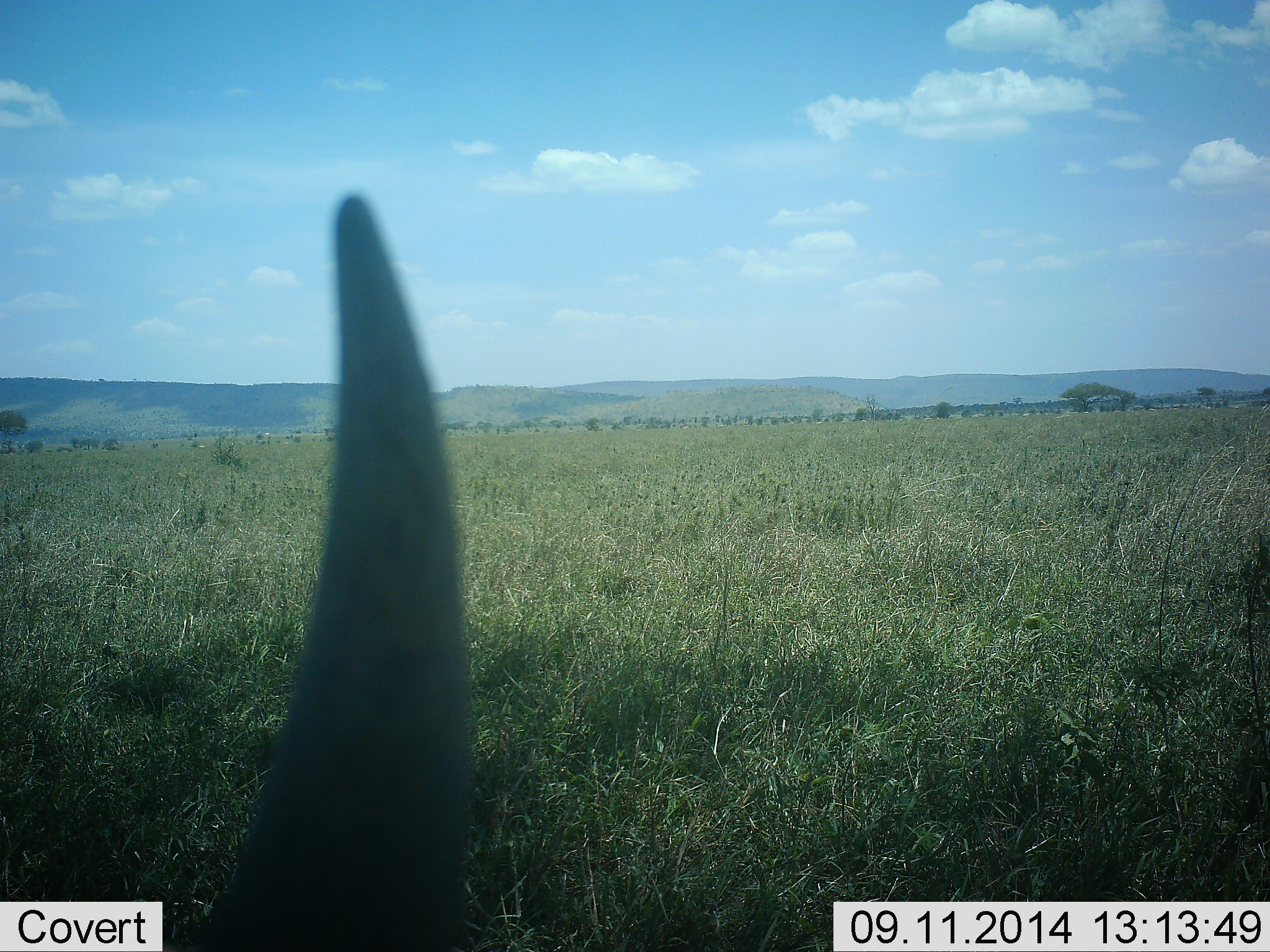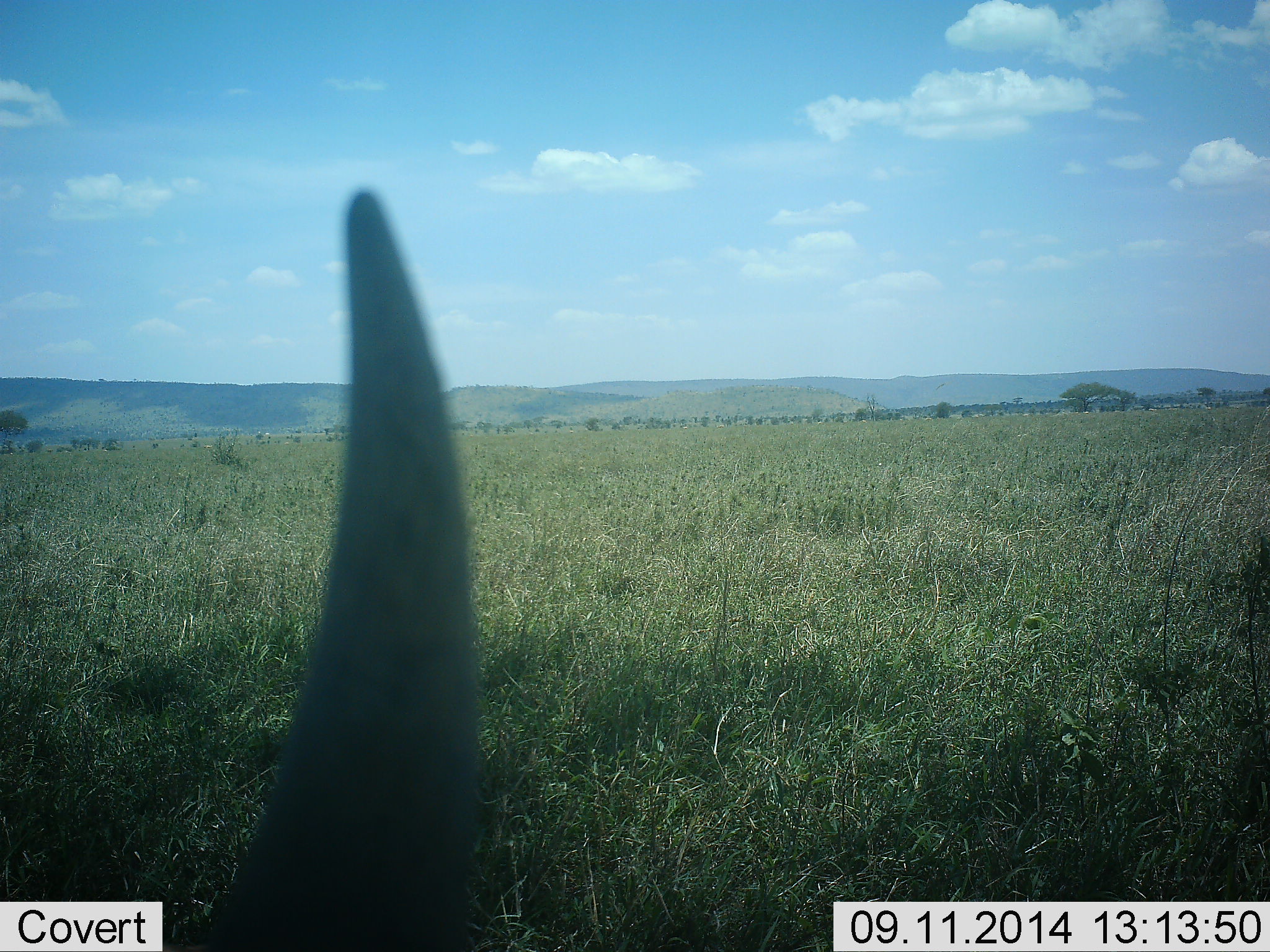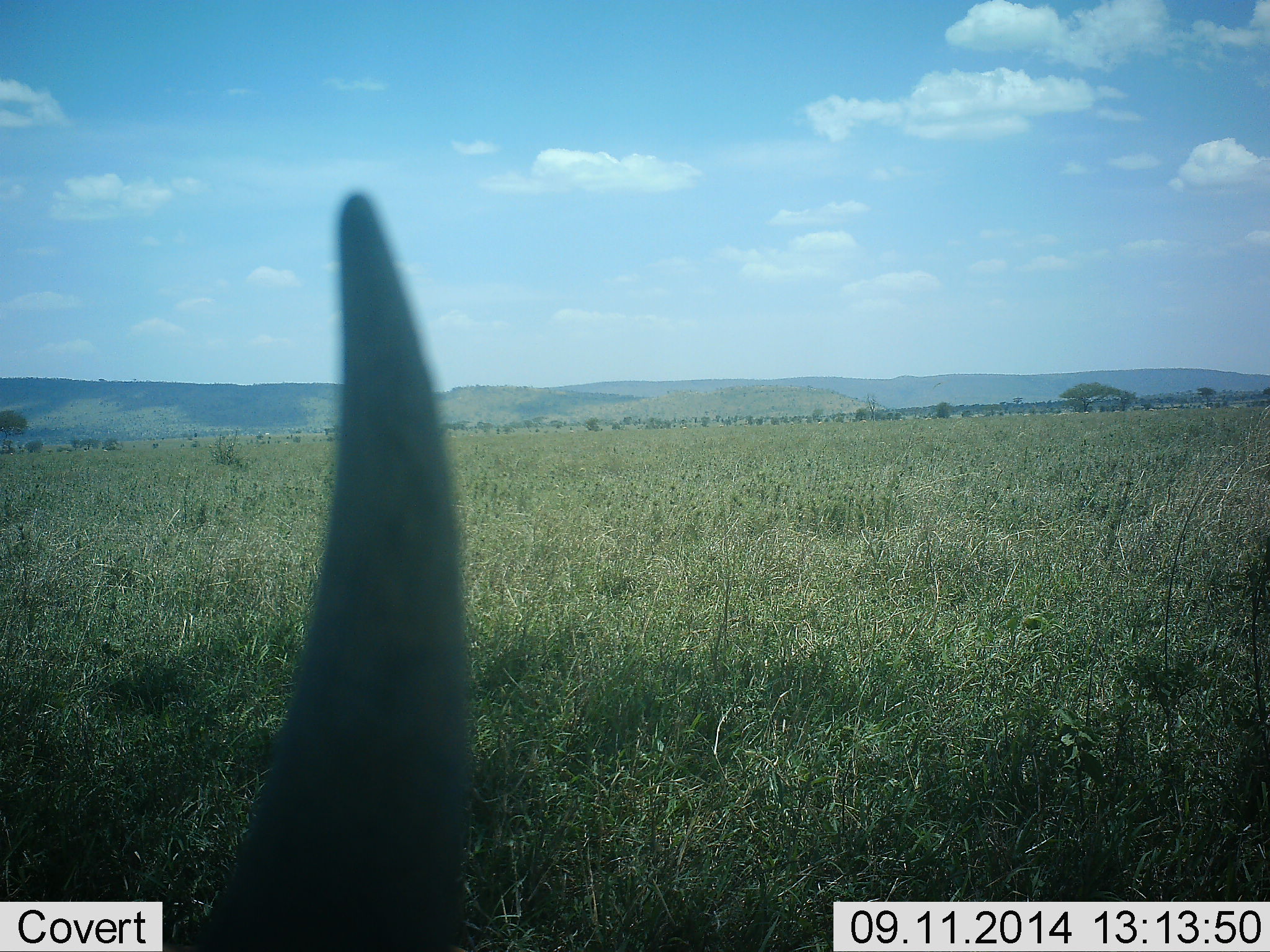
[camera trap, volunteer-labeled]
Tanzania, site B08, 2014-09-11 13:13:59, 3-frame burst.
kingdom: Animalia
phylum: Chordata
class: Mammalia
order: Perissodactyla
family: Rhinocerotidae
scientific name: Rhinocerotidae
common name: rhinoceros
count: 1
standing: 62%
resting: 25%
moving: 12%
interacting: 0%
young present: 0%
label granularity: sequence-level